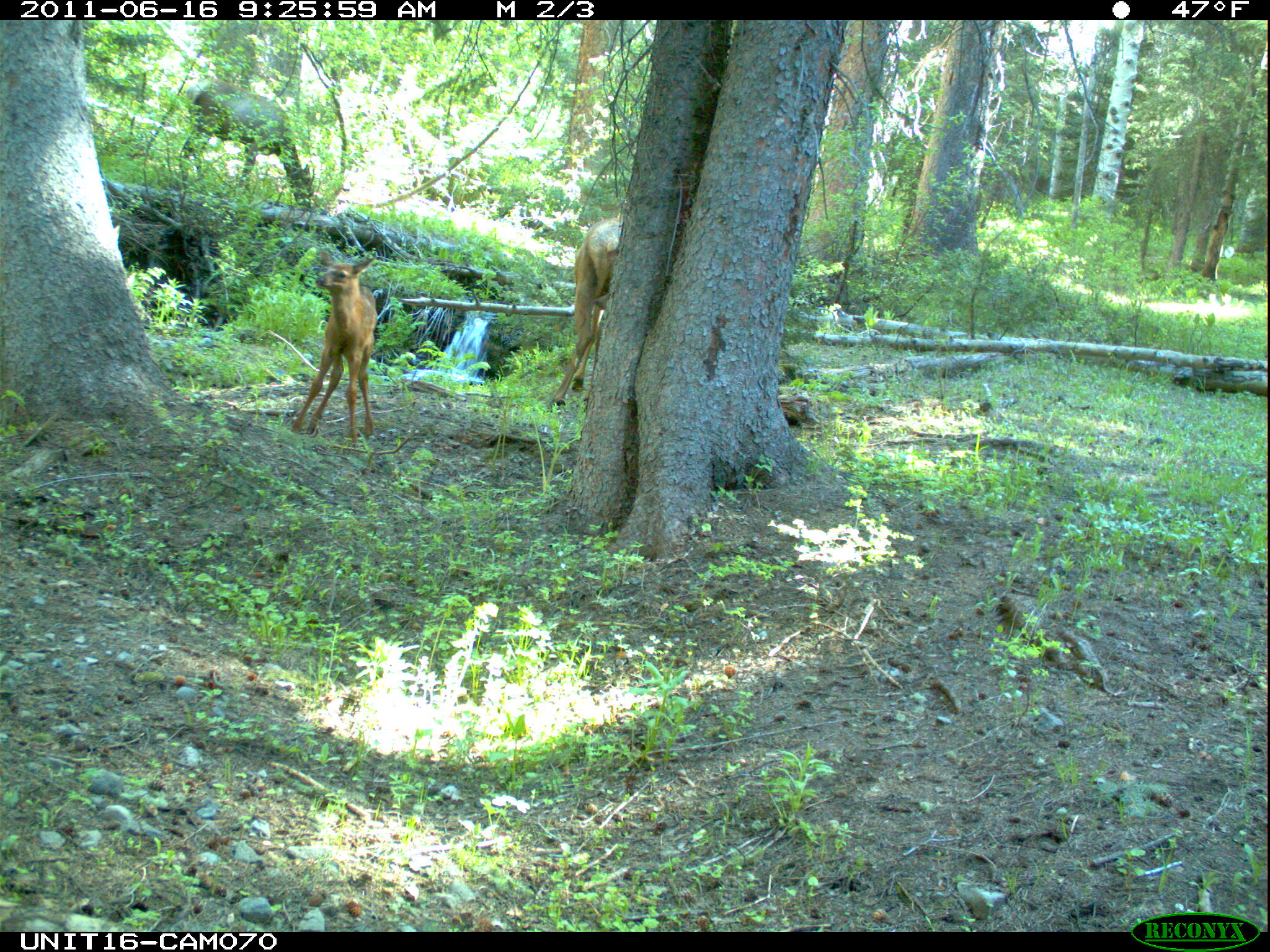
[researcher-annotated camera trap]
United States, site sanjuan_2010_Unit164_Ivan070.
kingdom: Animalia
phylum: Chordata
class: Mammalia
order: Artiodactyla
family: Cervidae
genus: Cervus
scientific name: Cervus elaphus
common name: red deer